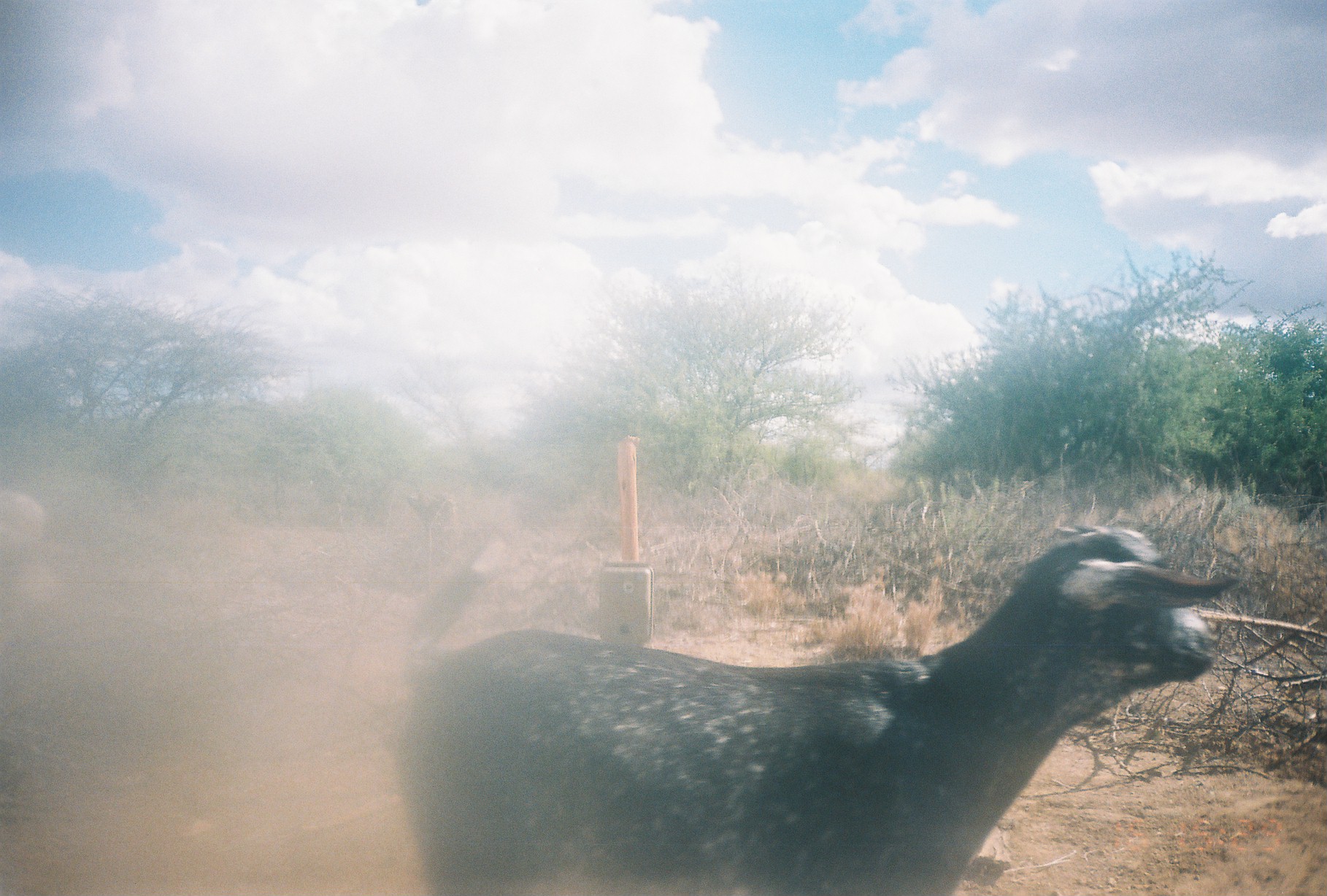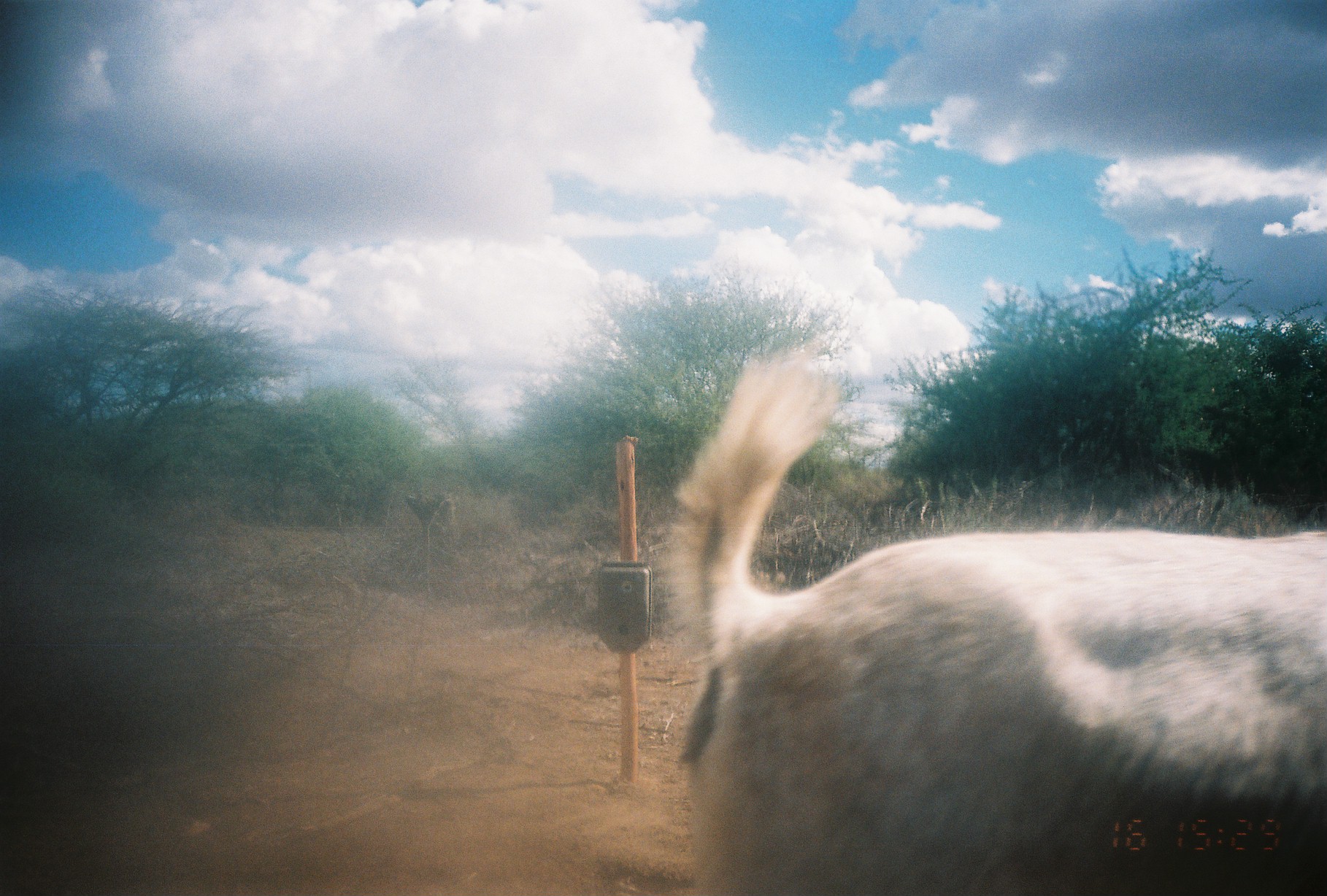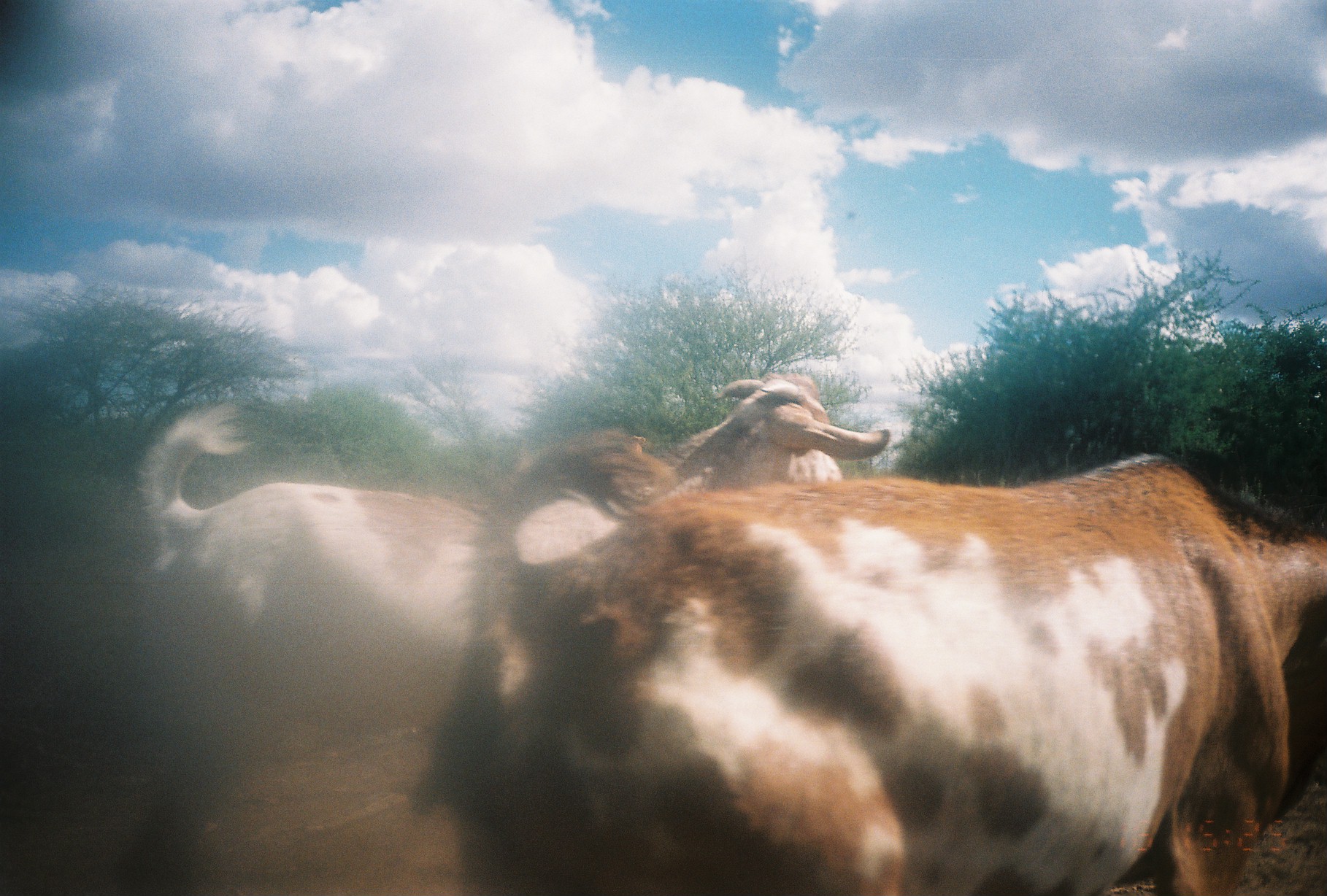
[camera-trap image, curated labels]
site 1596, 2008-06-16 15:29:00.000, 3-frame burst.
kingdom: Animalia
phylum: Chordata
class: Mammalia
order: Artiodactyla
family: Bovidae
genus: Capra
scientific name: Capra aegagrus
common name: wild goat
Capra aegagrus (wild goat), count 2.